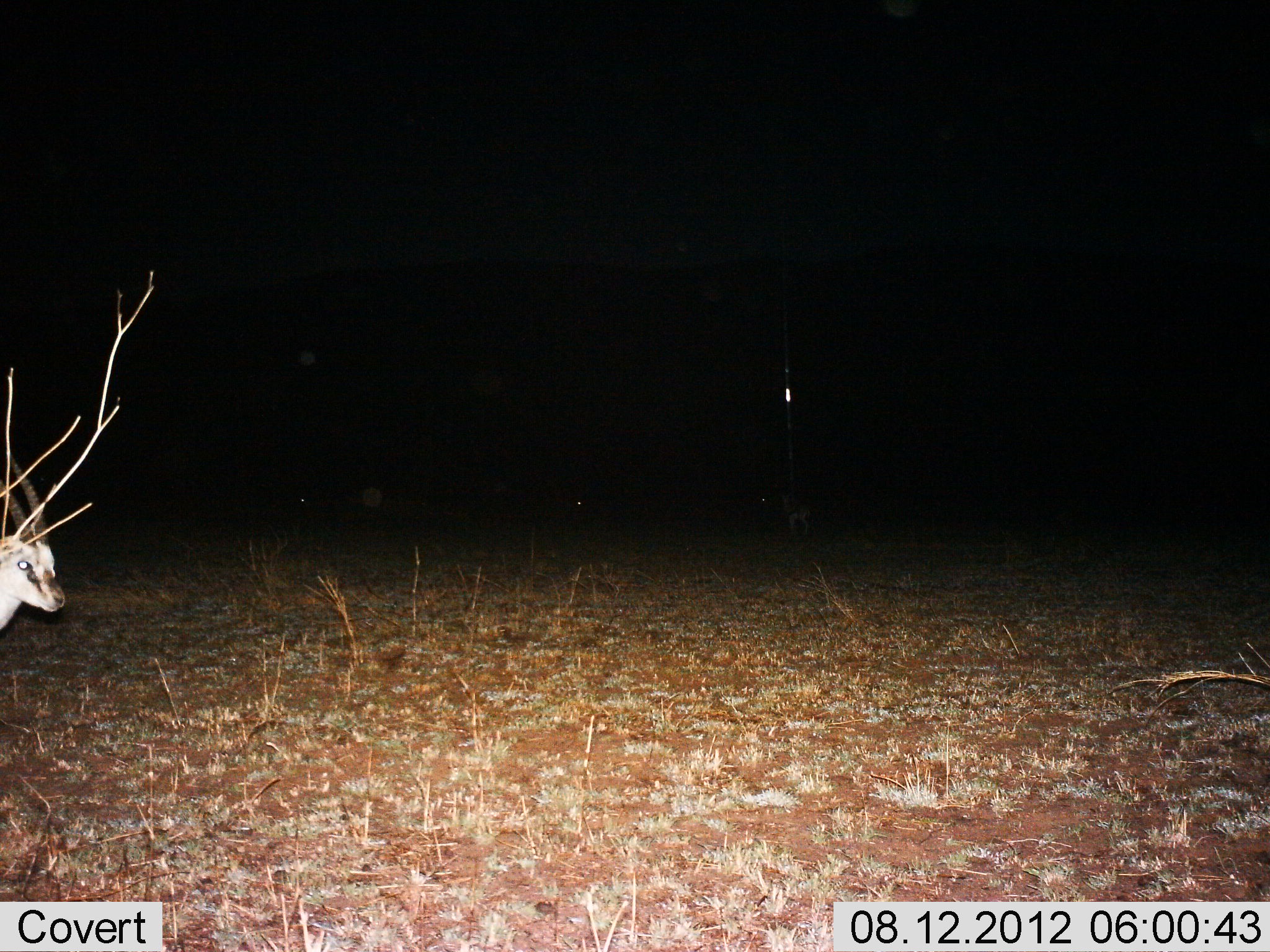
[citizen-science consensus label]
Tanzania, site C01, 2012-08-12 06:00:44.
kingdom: Animalia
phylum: Chordata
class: Mammalia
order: Artiodactyla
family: Bovidae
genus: Eudorcas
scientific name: Eudorcas thomsonii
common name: thomson's gazelle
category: gazellethomsons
Gazellethomsons (thomson's gazelle) (Eudorcas thomsonii), count 1. Behavior (volunteer vote fractions): standing 91%, resting 0%, moving 18%, interacting 0%. Young present (vote fraction): 0%. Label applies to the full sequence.